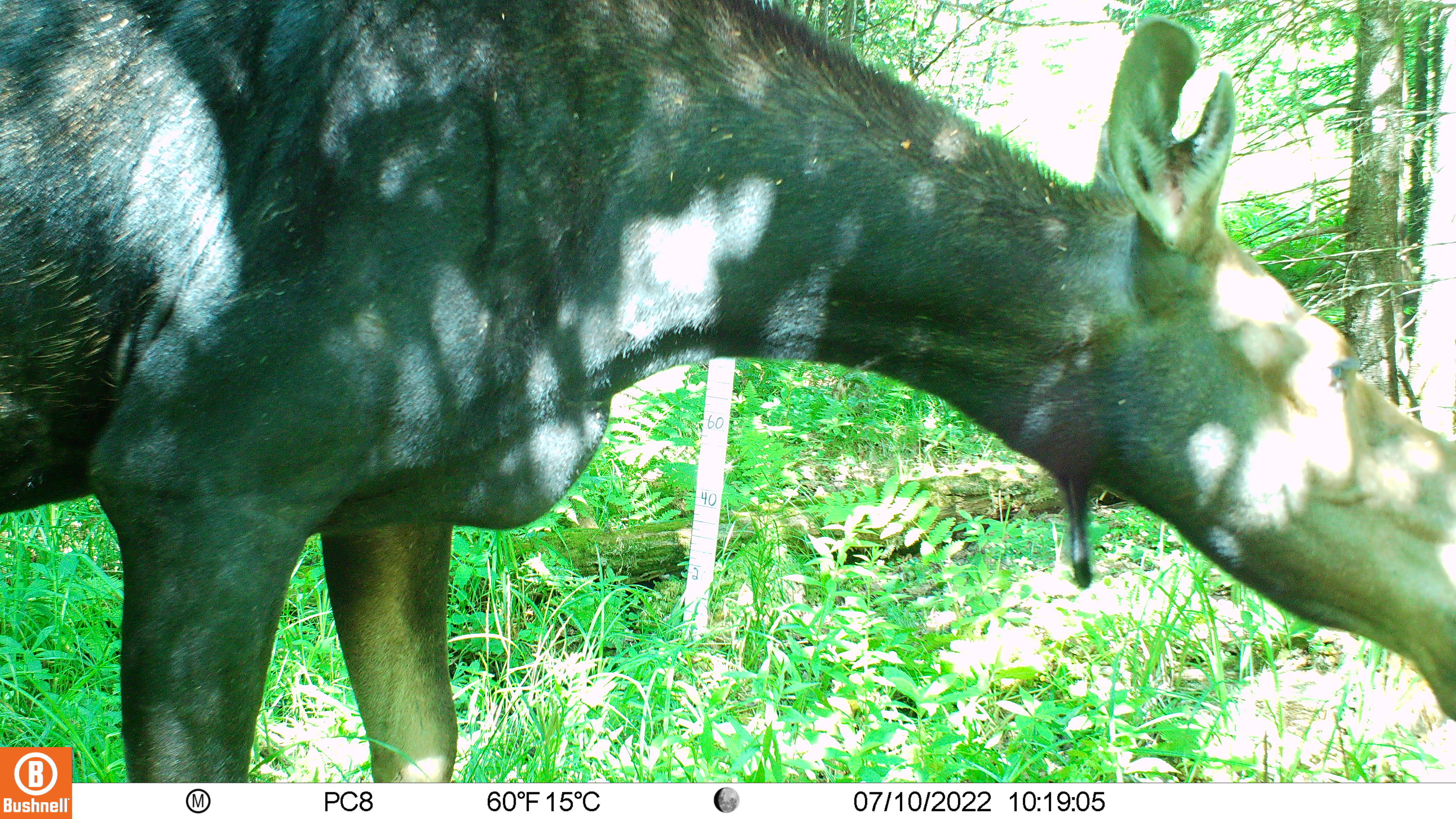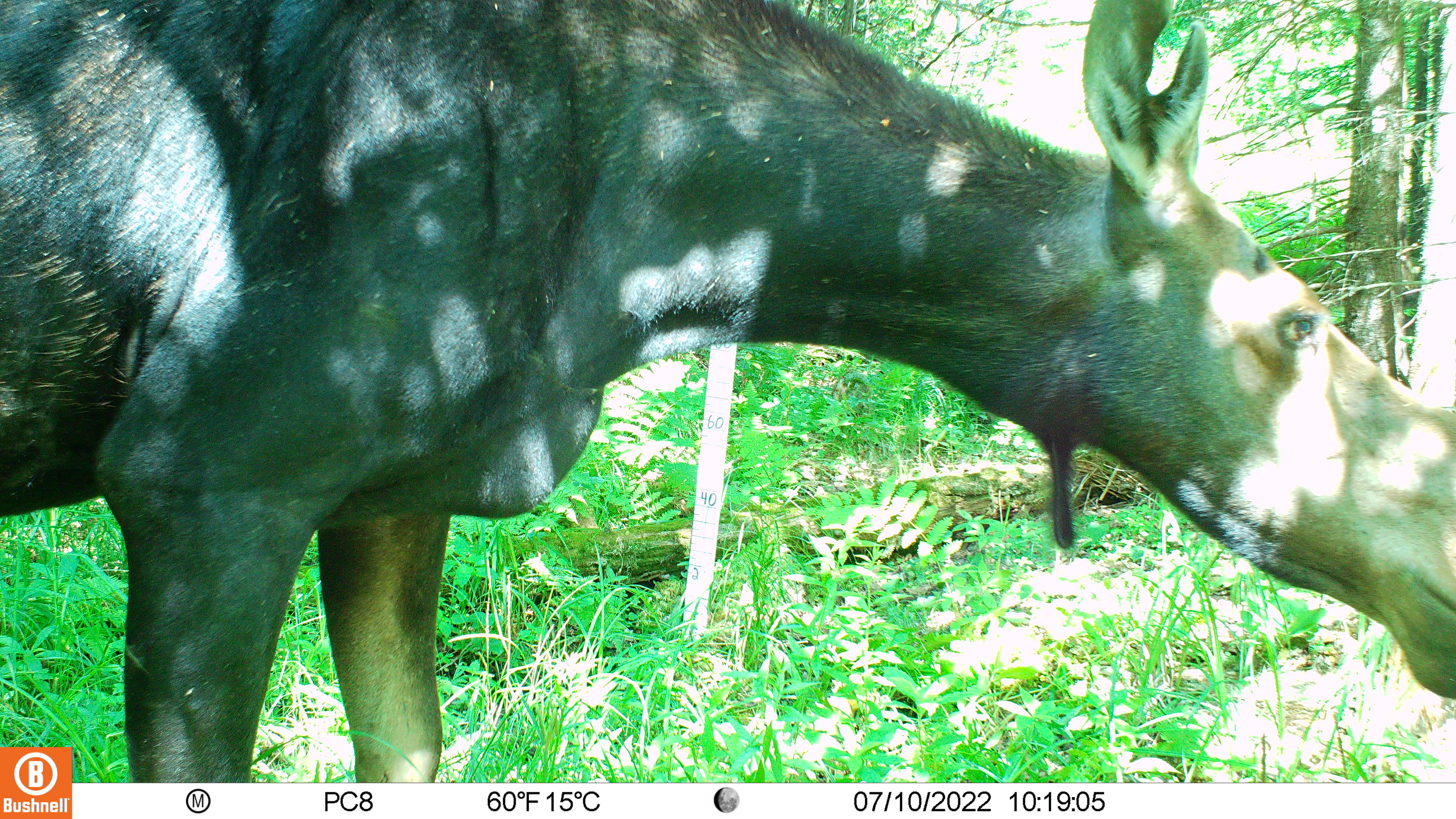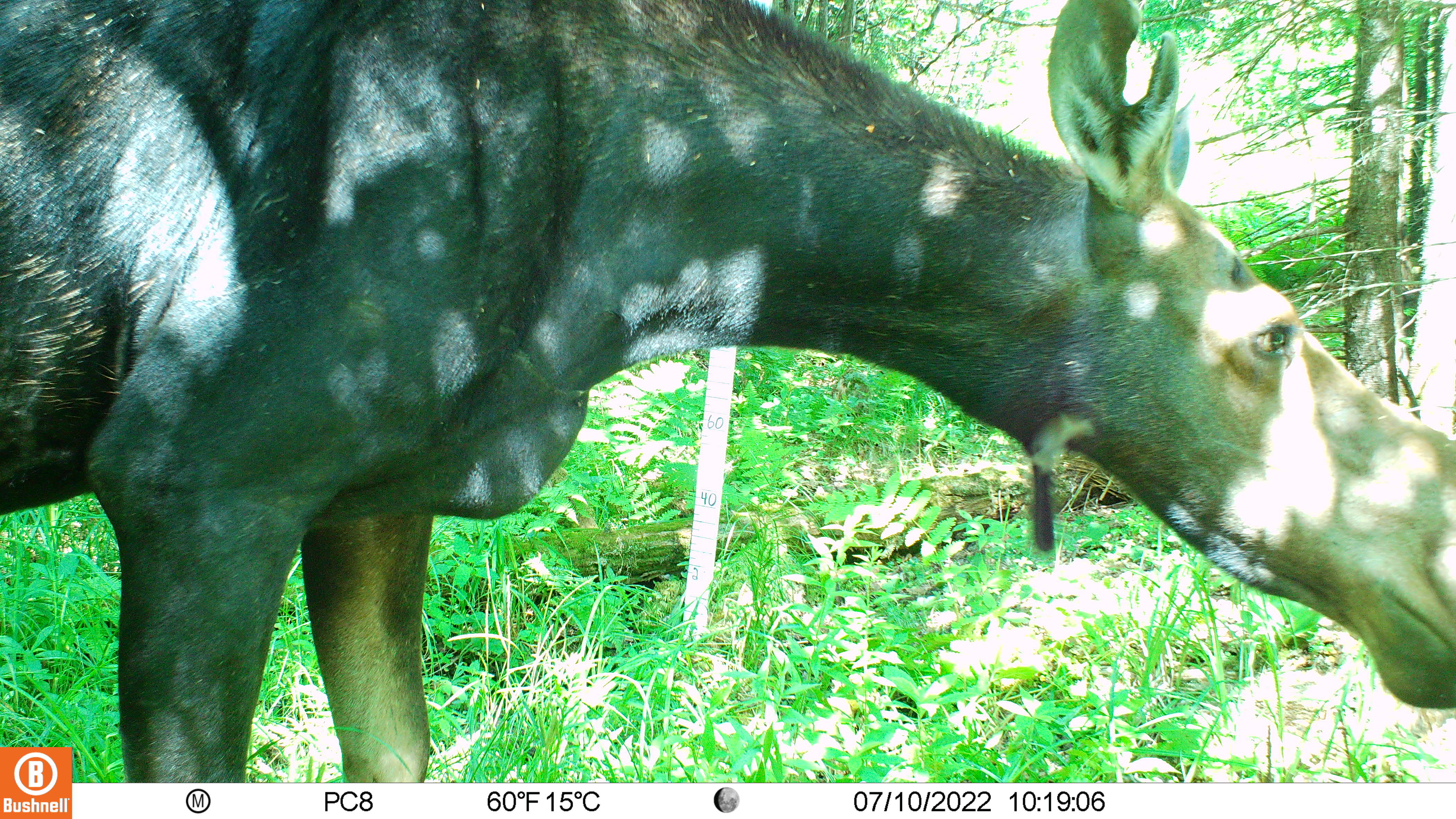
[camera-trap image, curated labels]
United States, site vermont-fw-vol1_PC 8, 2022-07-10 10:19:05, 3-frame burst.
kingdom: Animalia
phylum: Chordata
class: Mammalia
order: Artiodactyla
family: Cervidae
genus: Alces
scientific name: Alces alces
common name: moose